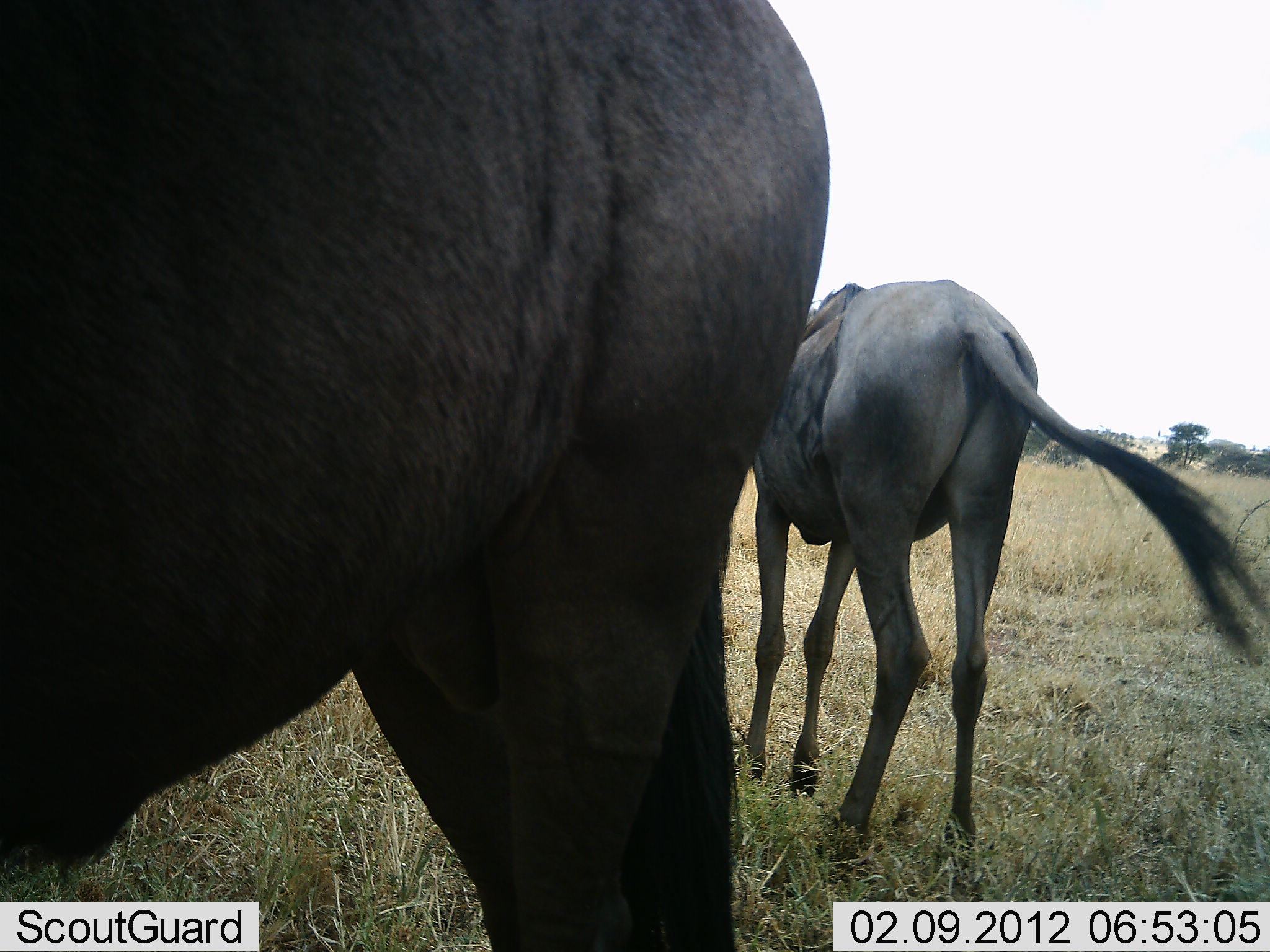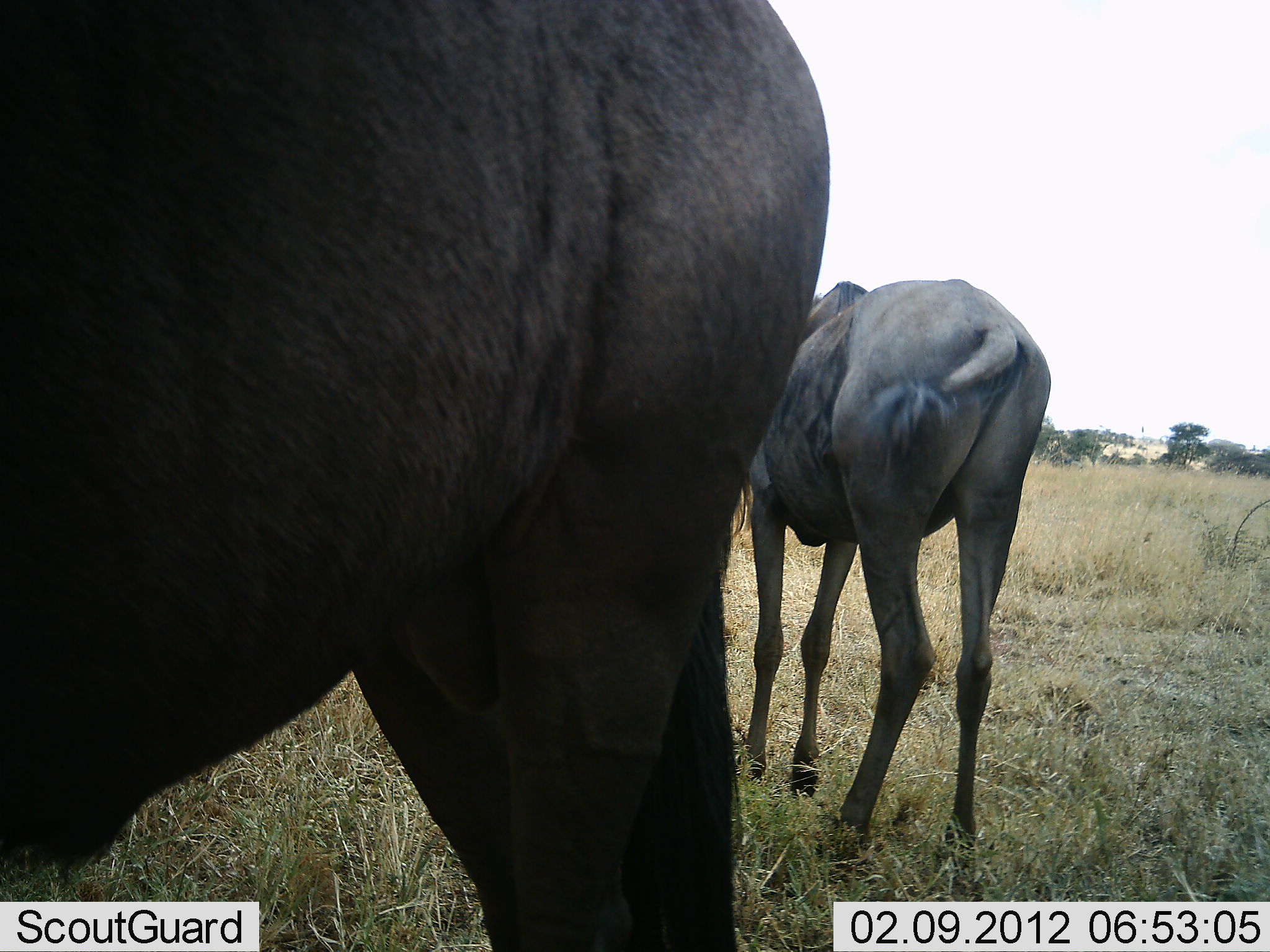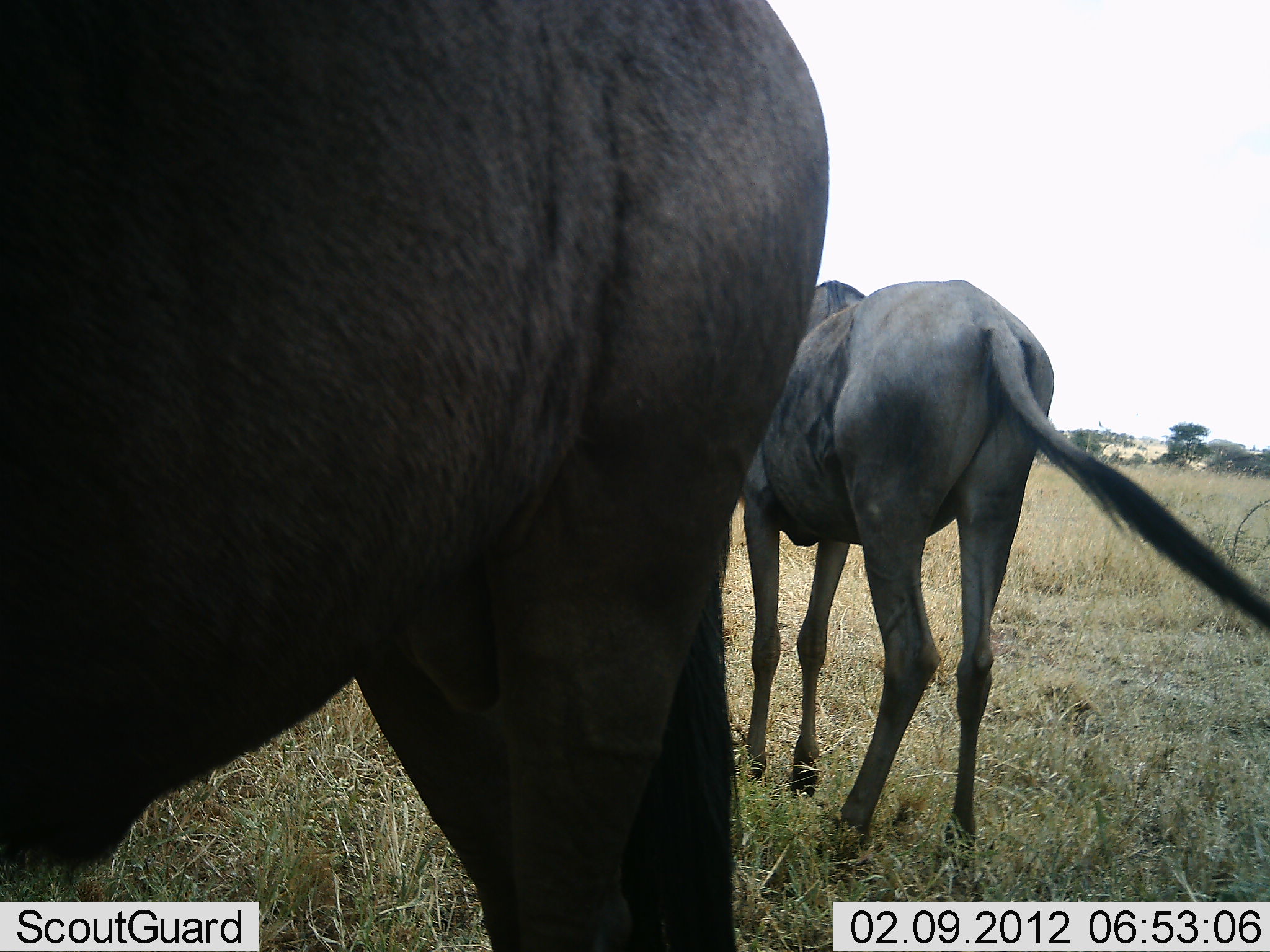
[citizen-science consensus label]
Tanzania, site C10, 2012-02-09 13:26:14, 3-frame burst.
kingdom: Animalia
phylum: Chordata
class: Mammalia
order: Artiodactyla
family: Bovidae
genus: Connochaetes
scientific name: Connochaetes taurinus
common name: blue wildebeest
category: wildebeest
Wildebeest (blue wildebeest) (Connochaetes taurinus), count 2. Behavior (volunteer vote fractions): standing 100%, resting 0%, moving 0%, interacting 0%. Young present (vote fraction): 7%. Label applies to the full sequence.